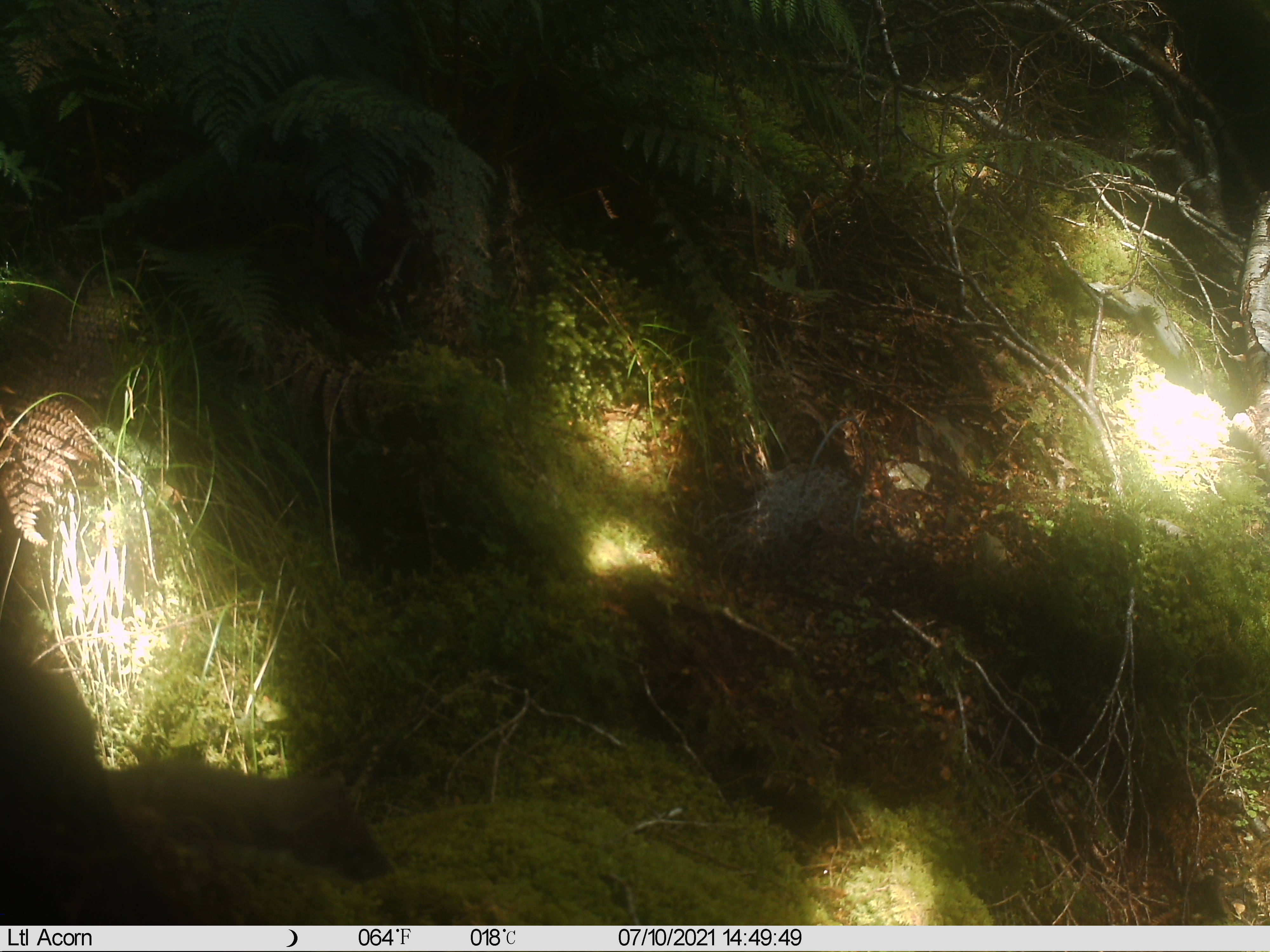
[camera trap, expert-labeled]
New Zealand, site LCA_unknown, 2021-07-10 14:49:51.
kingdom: Animalia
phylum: Chordata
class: Mammalia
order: Carnivora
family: Mustelidae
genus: Mustela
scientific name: Mustela erminea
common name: stoat